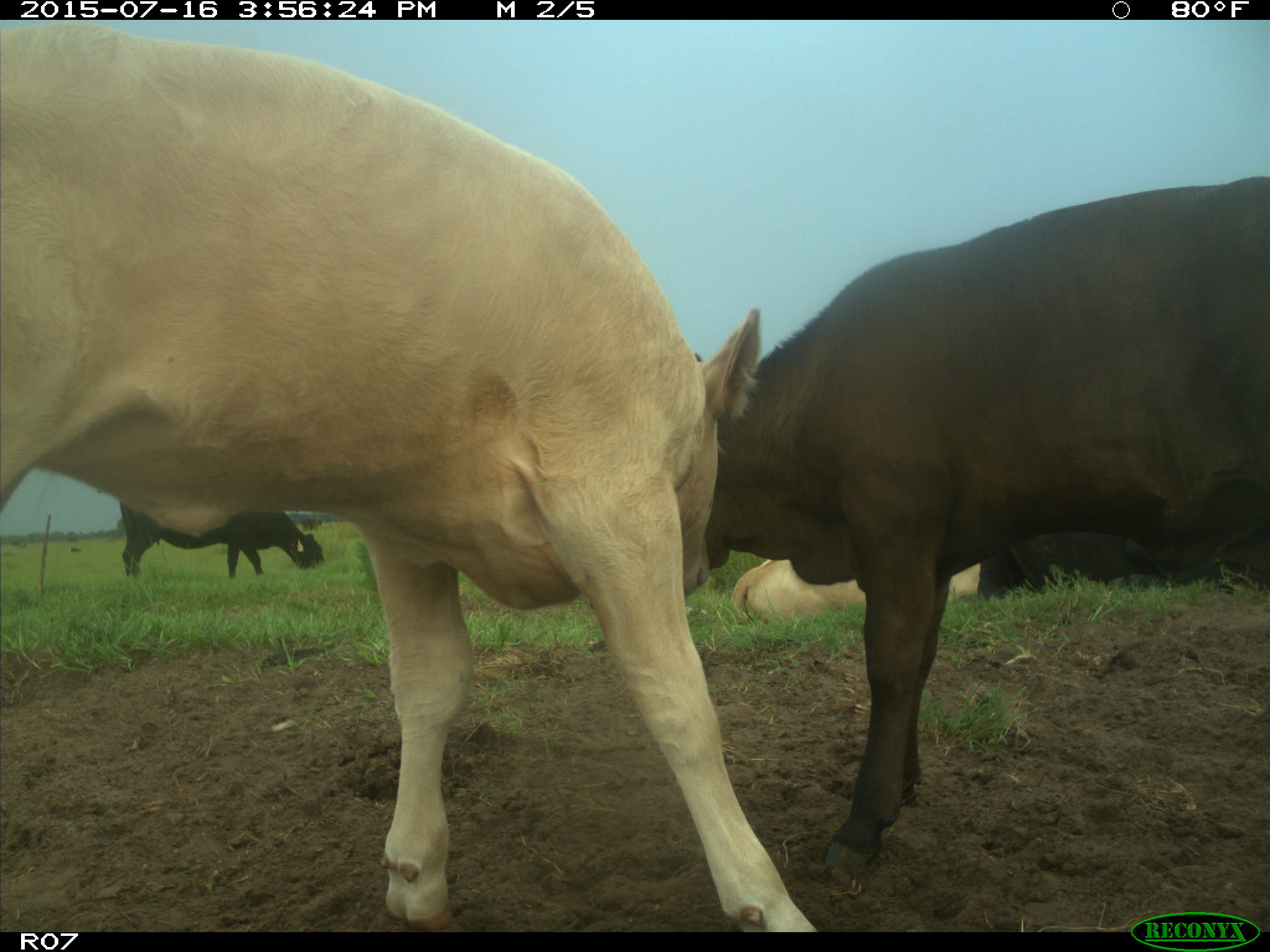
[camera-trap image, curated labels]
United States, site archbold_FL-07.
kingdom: Animalia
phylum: Chordata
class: Mammalia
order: Artiodactyla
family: Bovidae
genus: Bos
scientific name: Bos taurus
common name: domestic cow